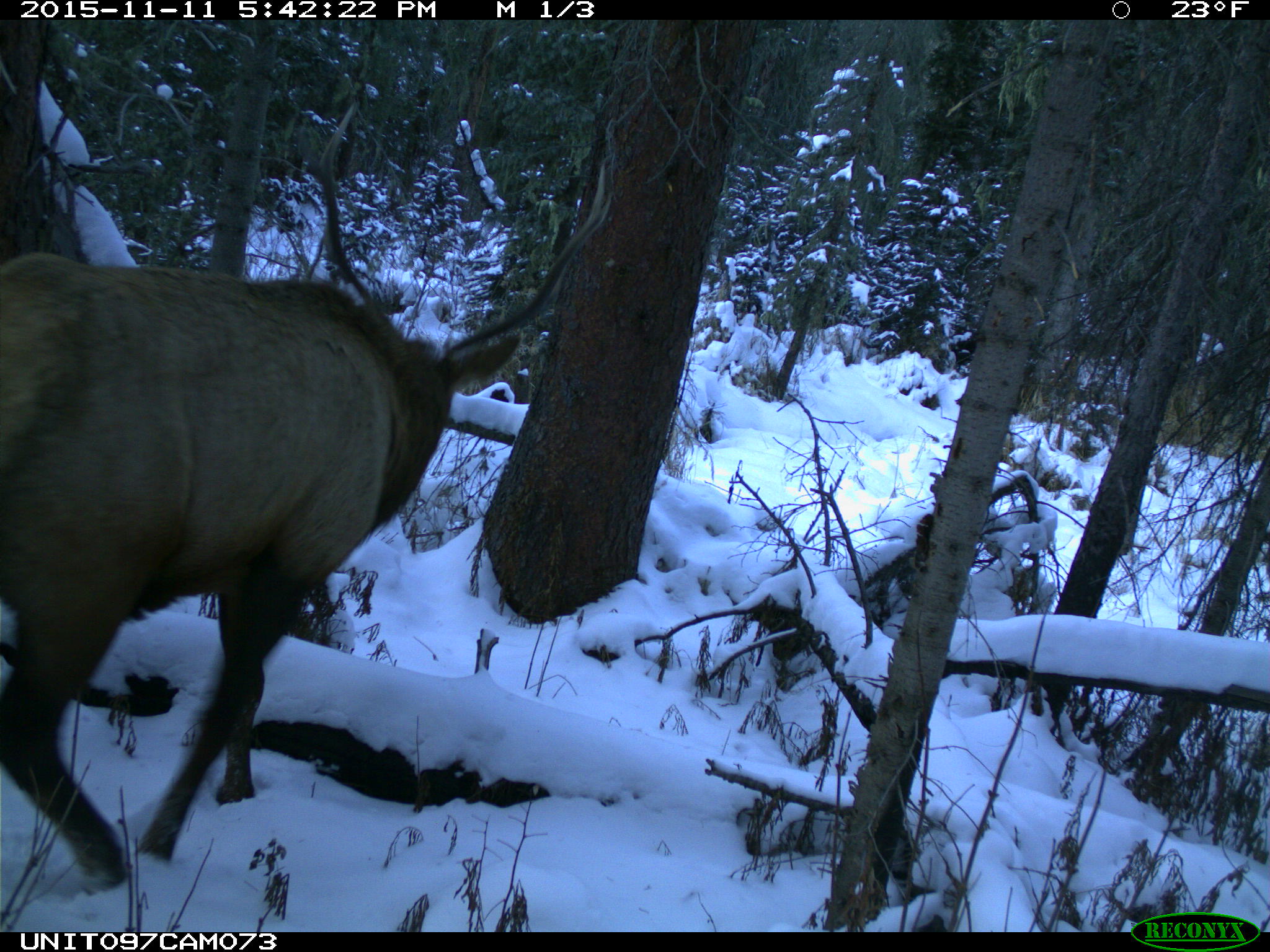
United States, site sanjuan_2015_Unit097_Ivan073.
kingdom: Animalia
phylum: Chordata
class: Mammalia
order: Artiodactyla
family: Cervidae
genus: Cervus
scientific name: Cervus elaphus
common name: red deer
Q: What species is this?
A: Cervus elaphus (red deer).